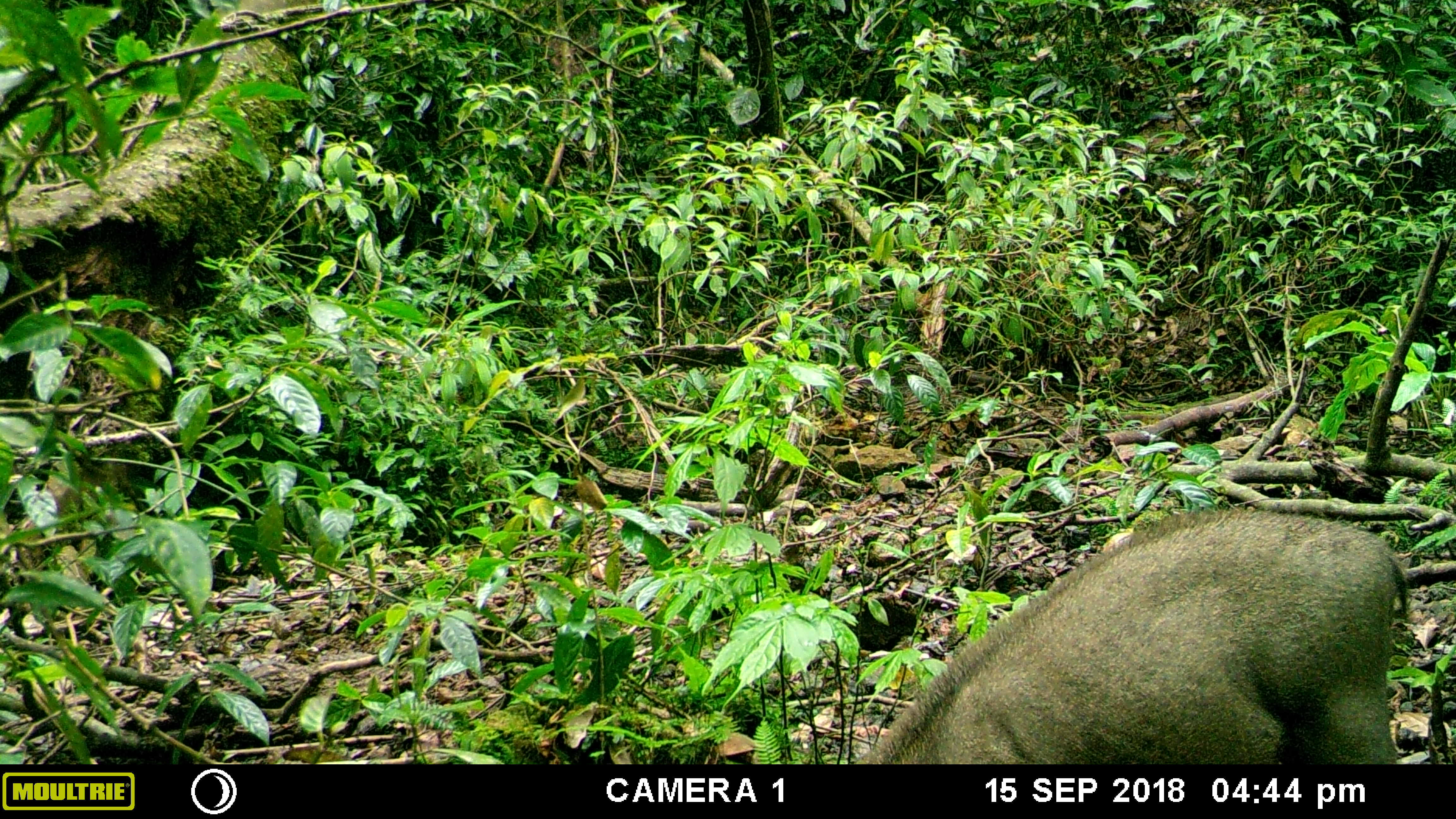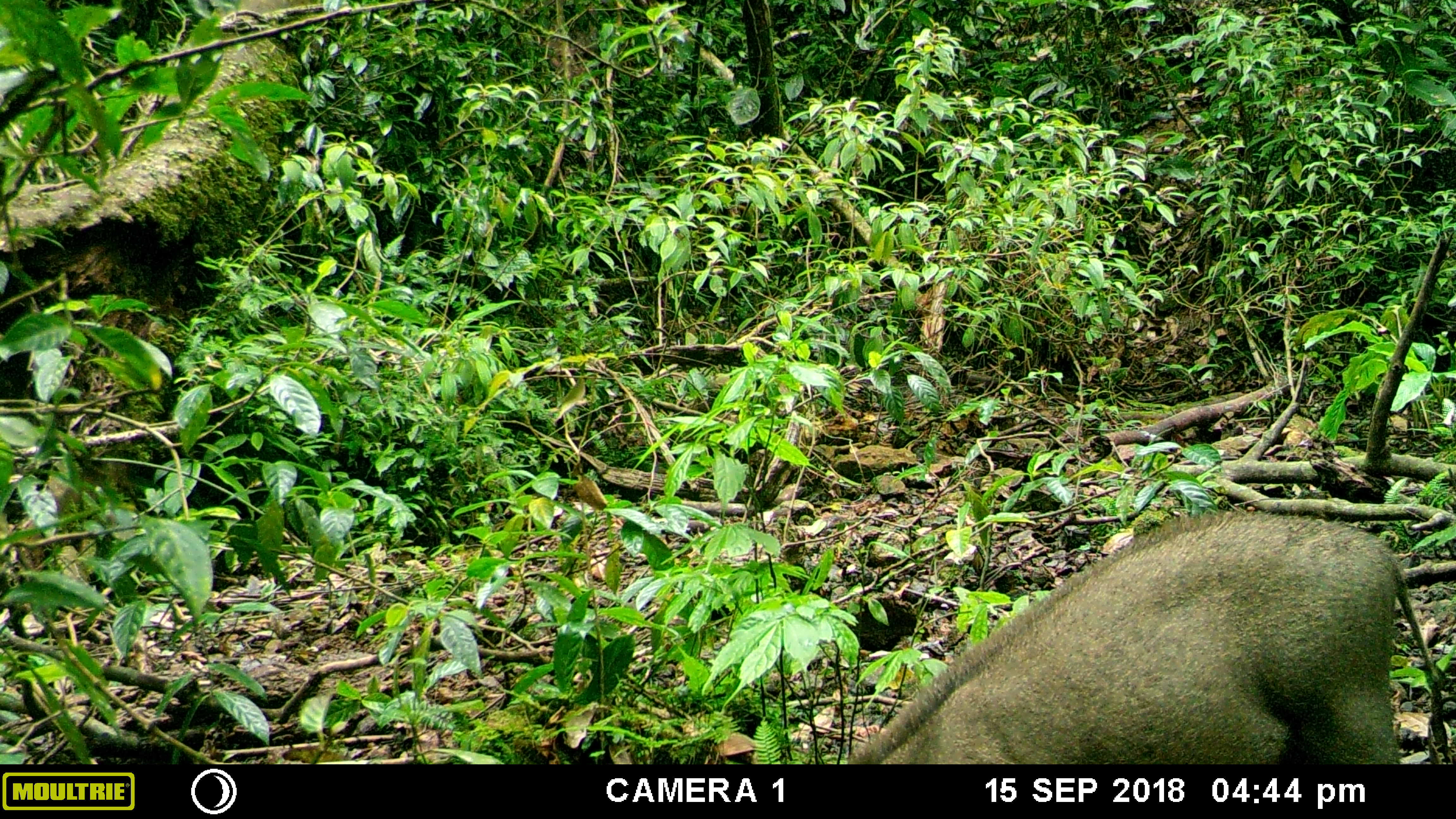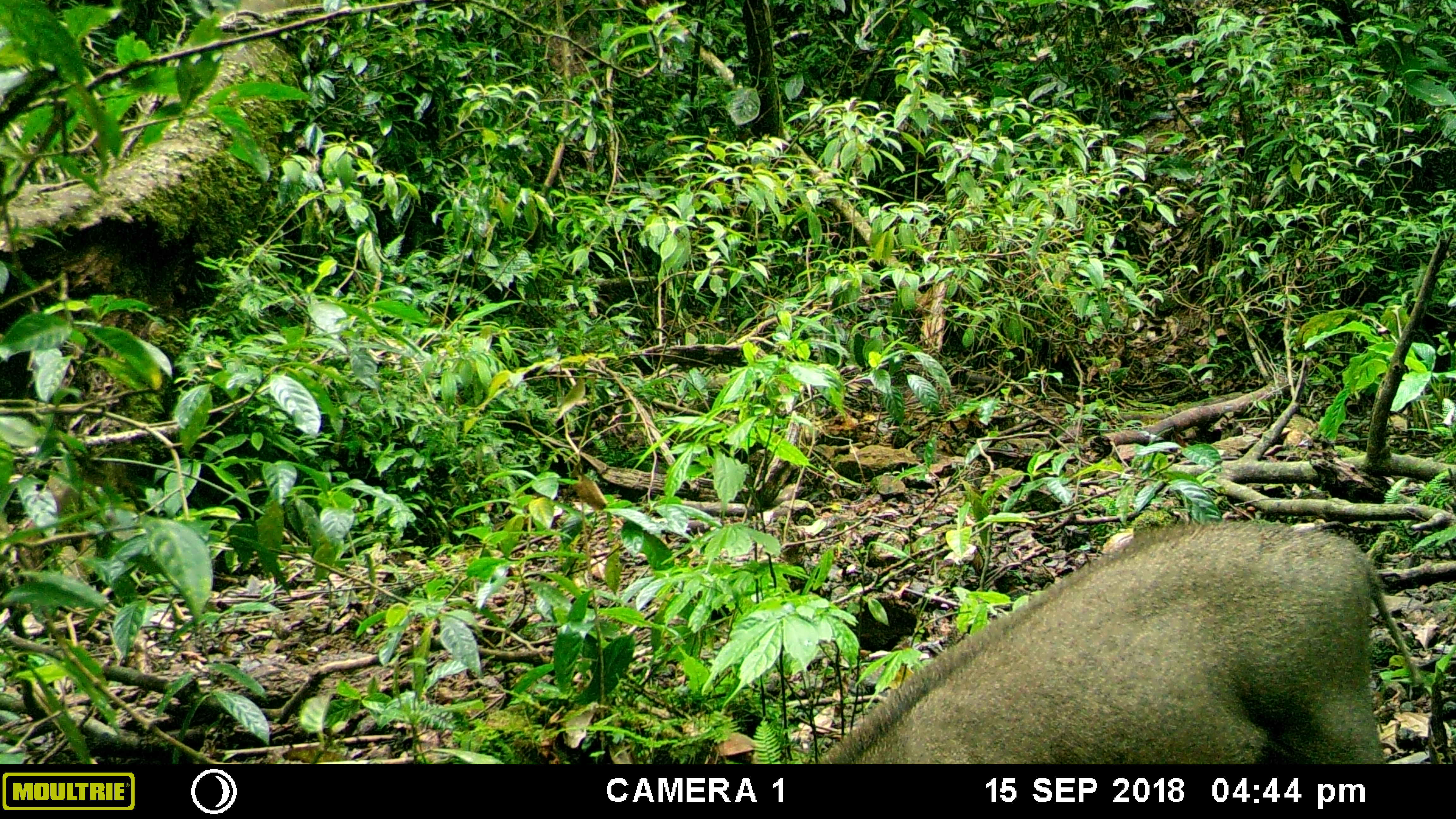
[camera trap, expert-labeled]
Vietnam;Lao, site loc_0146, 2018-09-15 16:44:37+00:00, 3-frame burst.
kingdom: Animalia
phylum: Chordata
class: Mammalia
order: Artiodactyla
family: Suidae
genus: Sus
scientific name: Sus scrofa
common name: eurasian wild pig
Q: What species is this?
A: Eurasian wild pig (Sus scrofa).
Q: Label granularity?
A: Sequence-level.